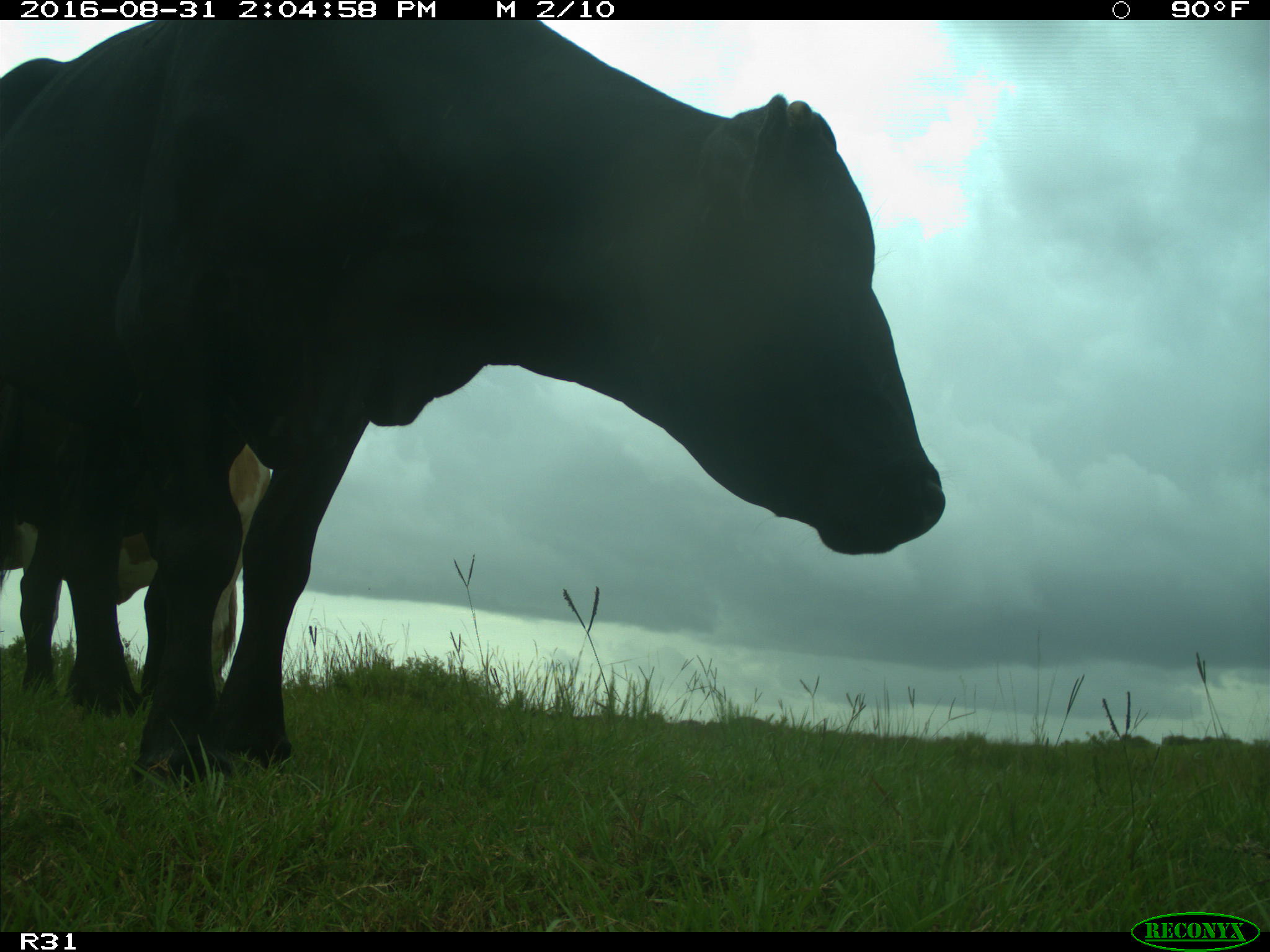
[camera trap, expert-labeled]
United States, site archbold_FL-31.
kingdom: Animalia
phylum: Chordata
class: Mammalia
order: Artiodactyla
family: Bovidae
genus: Bos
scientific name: Bos taurus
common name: domestic cow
Bos taurus (domestic cow).